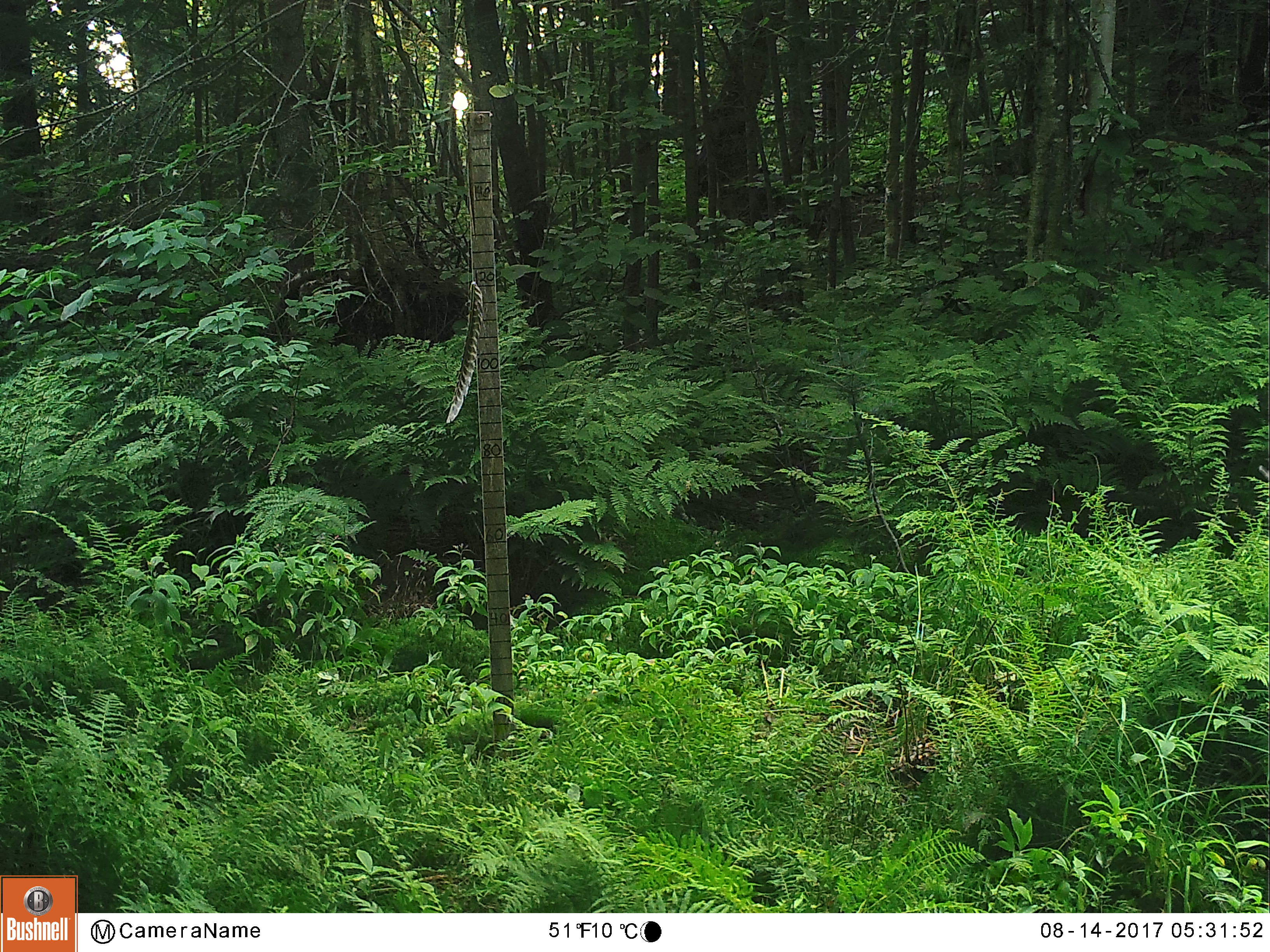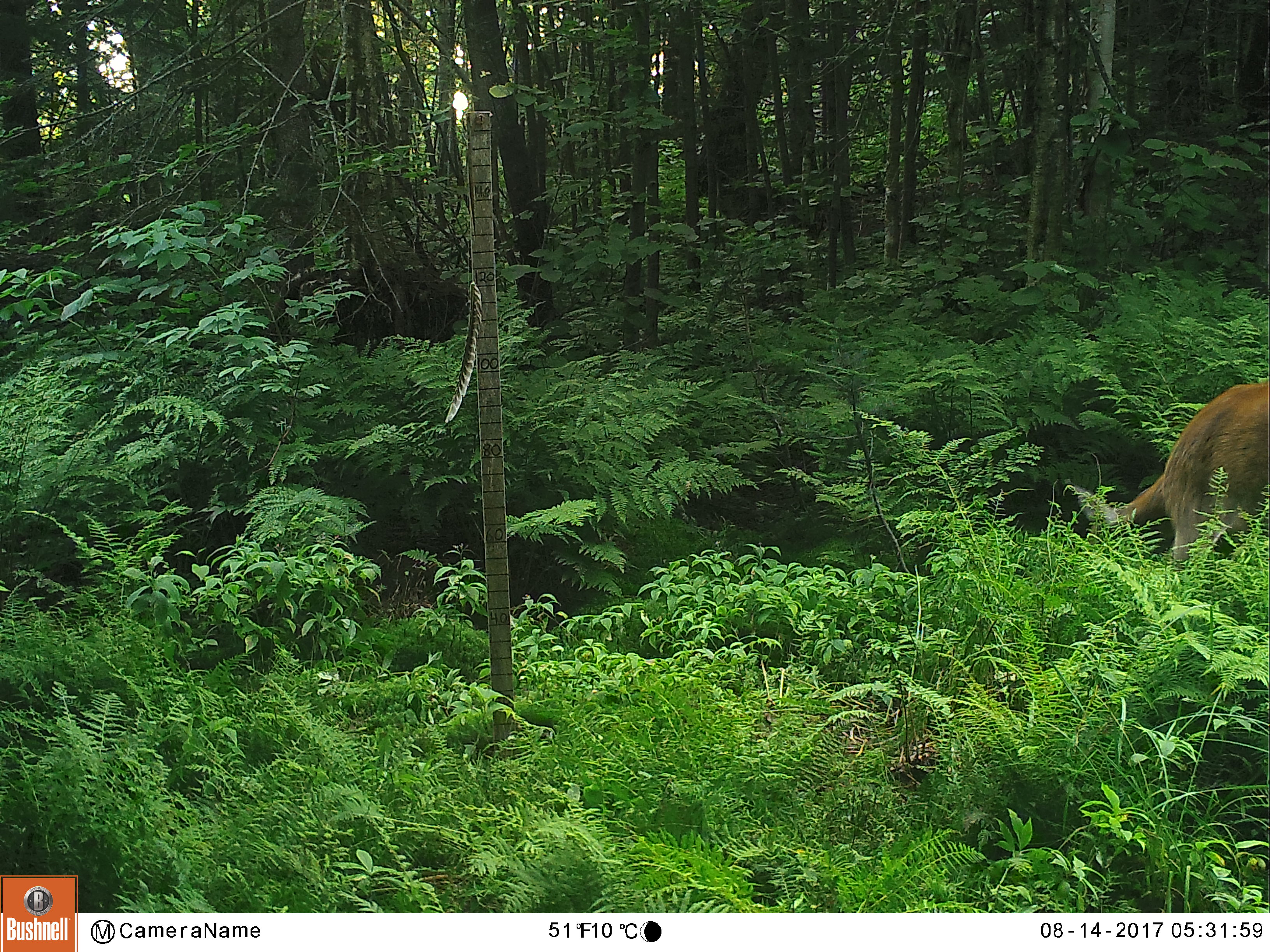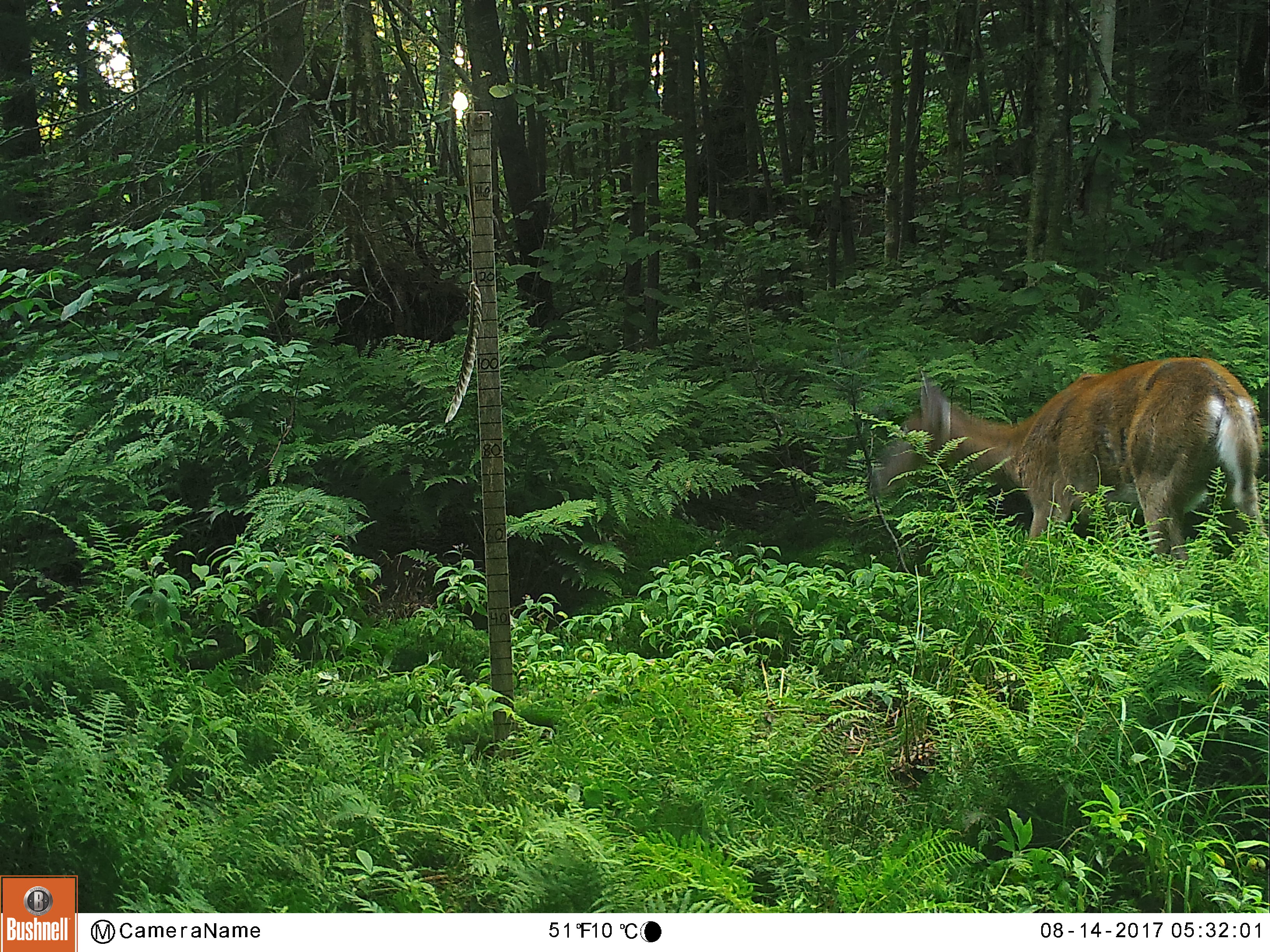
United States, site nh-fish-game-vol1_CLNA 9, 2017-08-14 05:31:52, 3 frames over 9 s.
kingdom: Animalia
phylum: Chordata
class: Mammalia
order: Artiodactyla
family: Cervidae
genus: Odocoileus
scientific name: Odocoileus virginianus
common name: white-tailed deer